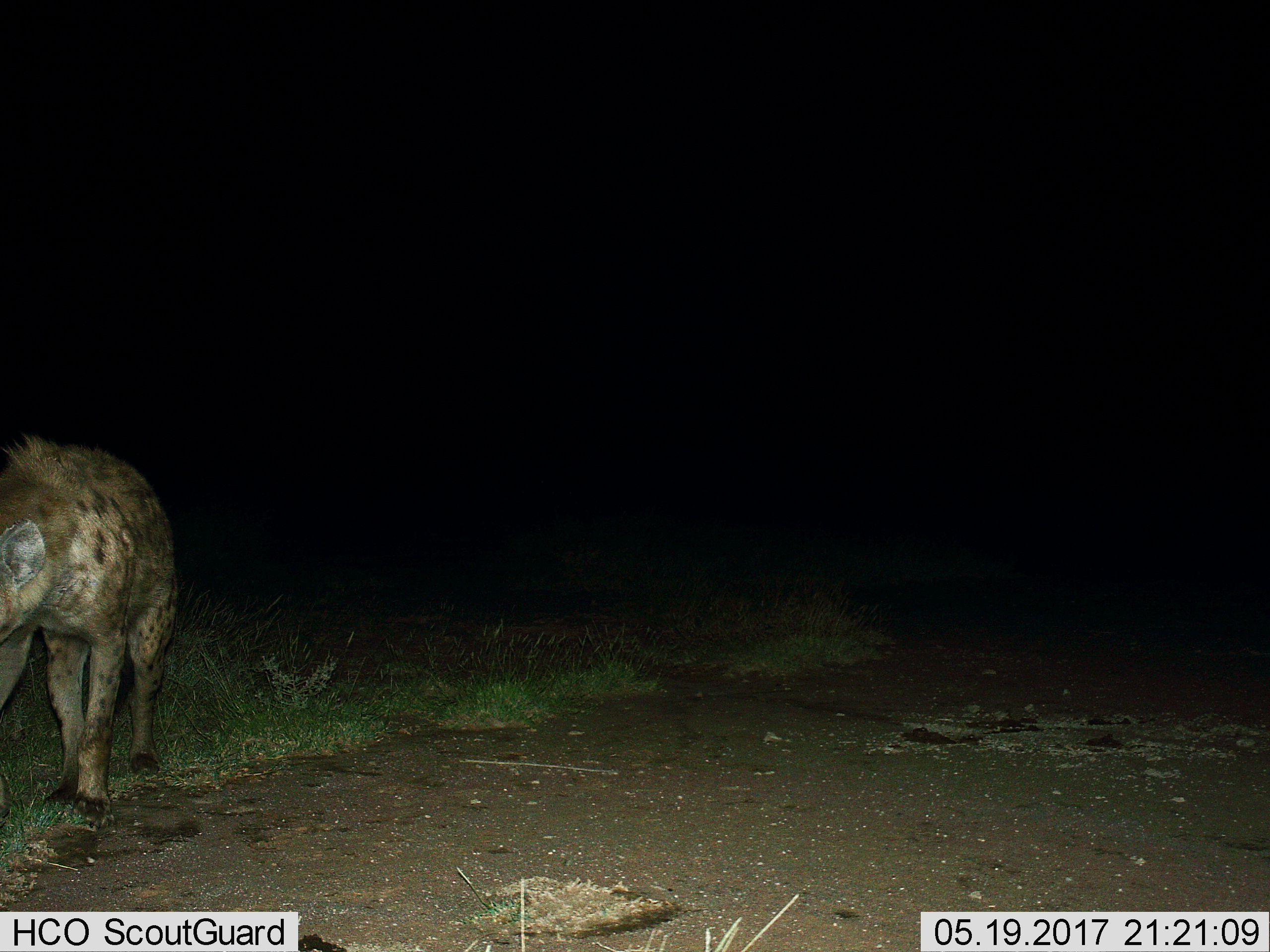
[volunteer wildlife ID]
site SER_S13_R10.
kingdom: Animalia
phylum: Chordata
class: Mammalia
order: Carnivora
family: Hyaenidae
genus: Crocuta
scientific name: Crocuta crocuta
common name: spotted hyena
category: hyenaspotted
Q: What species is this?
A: Hyenaspotted (spotted hyena) (Crocuta crocuta).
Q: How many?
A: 1.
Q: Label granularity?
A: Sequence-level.